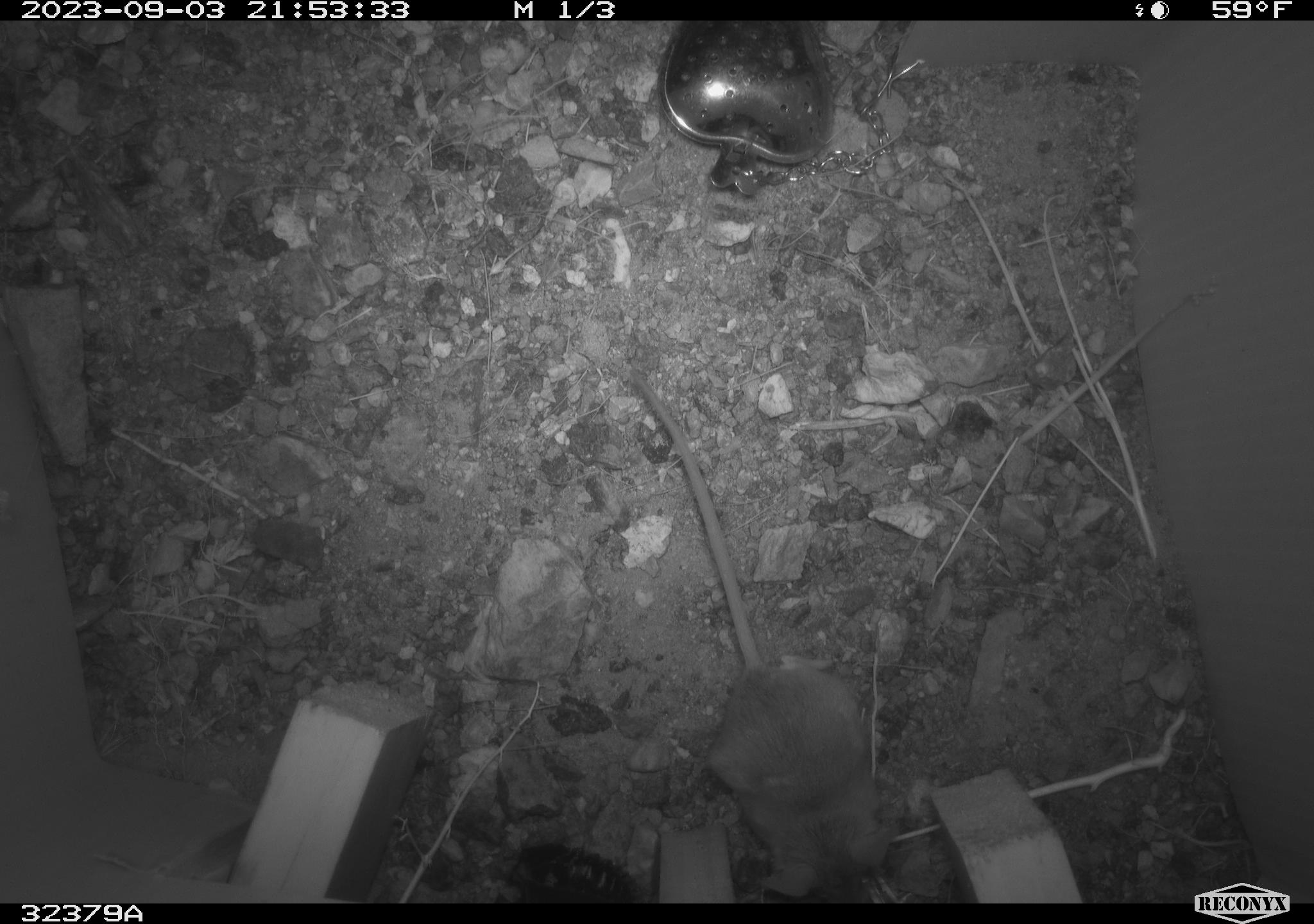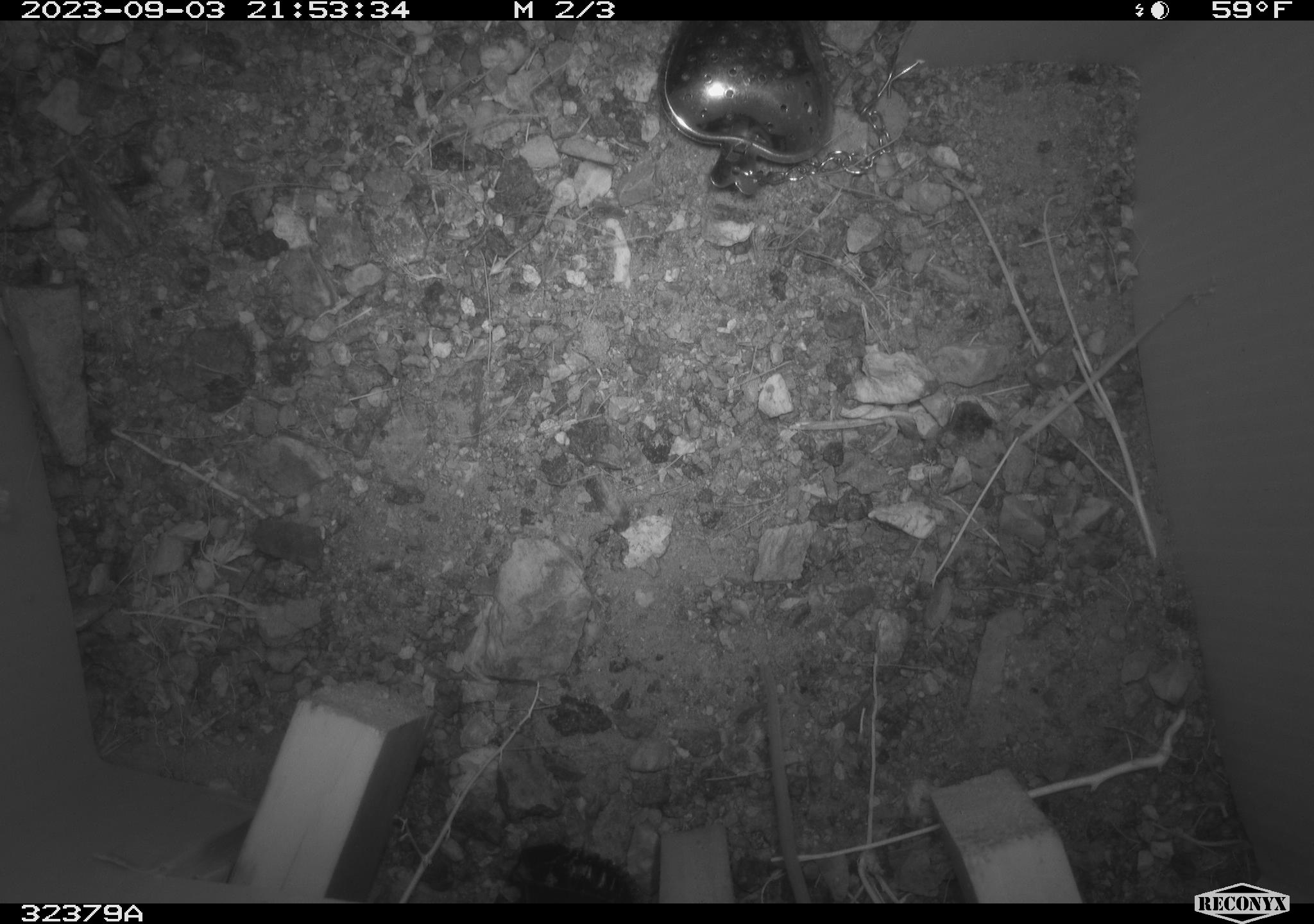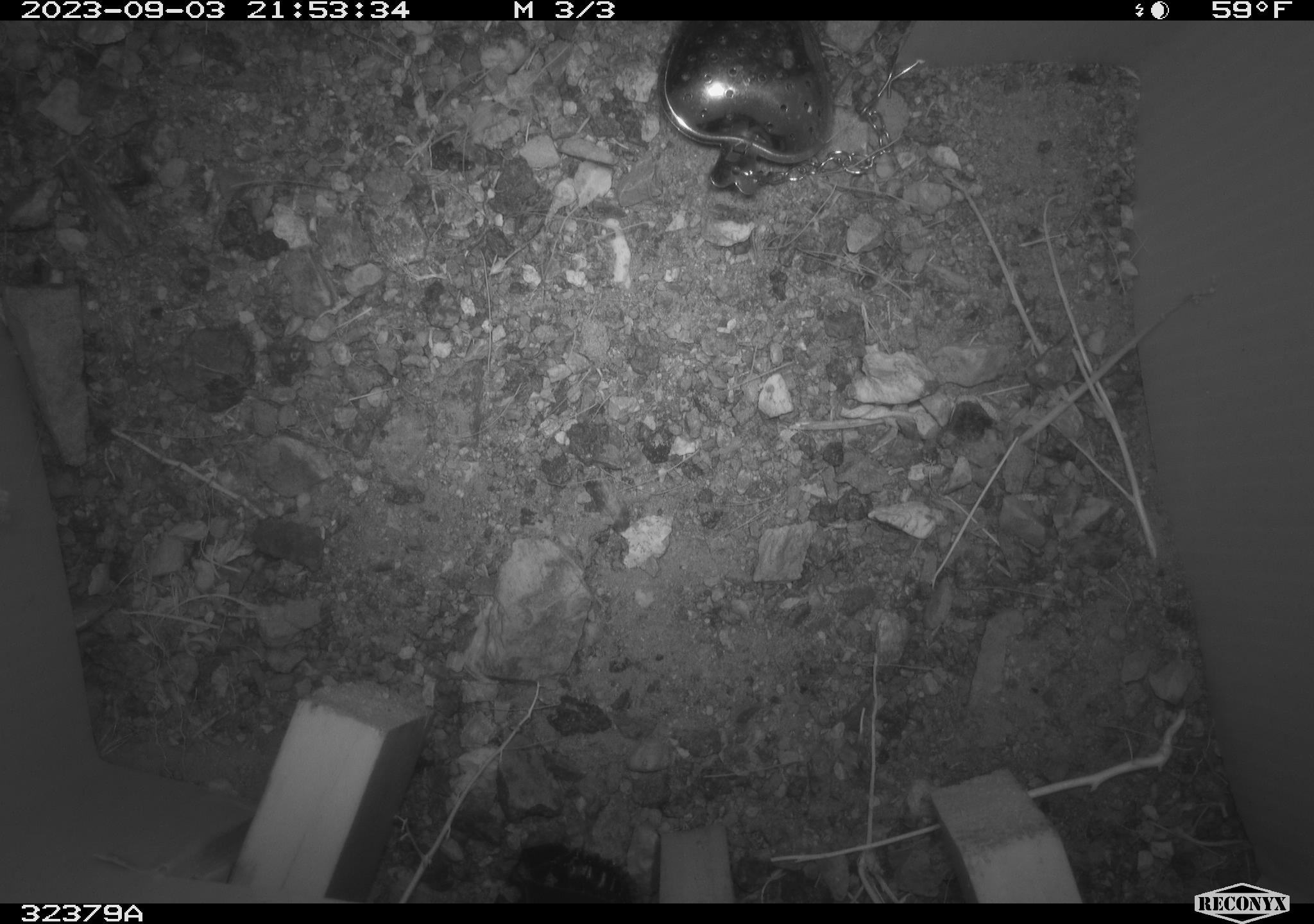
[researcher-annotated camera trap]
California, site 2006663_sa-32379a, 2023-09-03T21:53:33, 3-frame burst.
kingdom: Animalia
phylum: Chordata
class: Mammalia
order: Rodentia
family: Cricetidae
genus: Peromyscus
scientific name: Peromyscus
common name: deer mice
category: peromyscus species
Peromyscus species (deer mice) (Peromyscus).